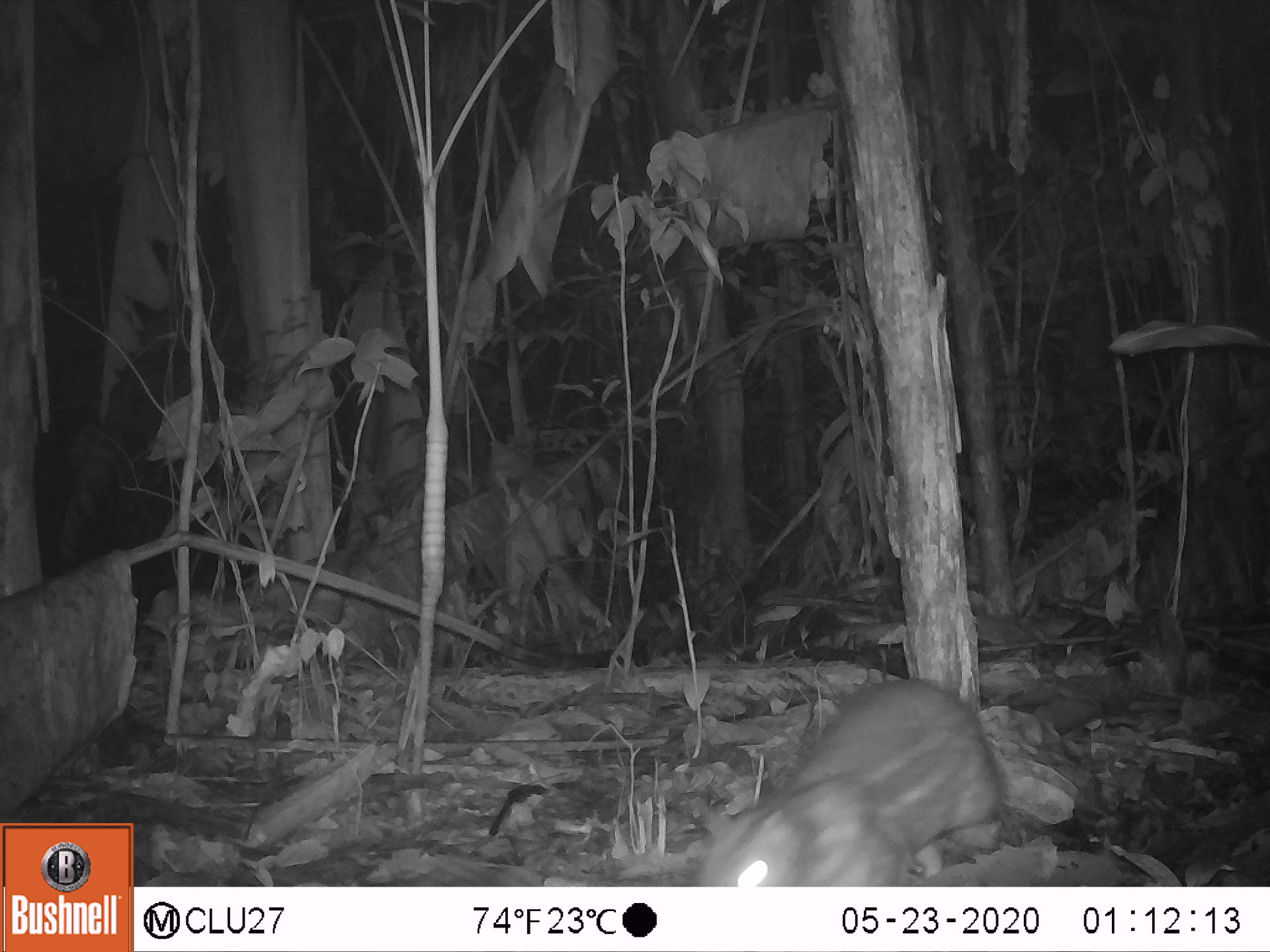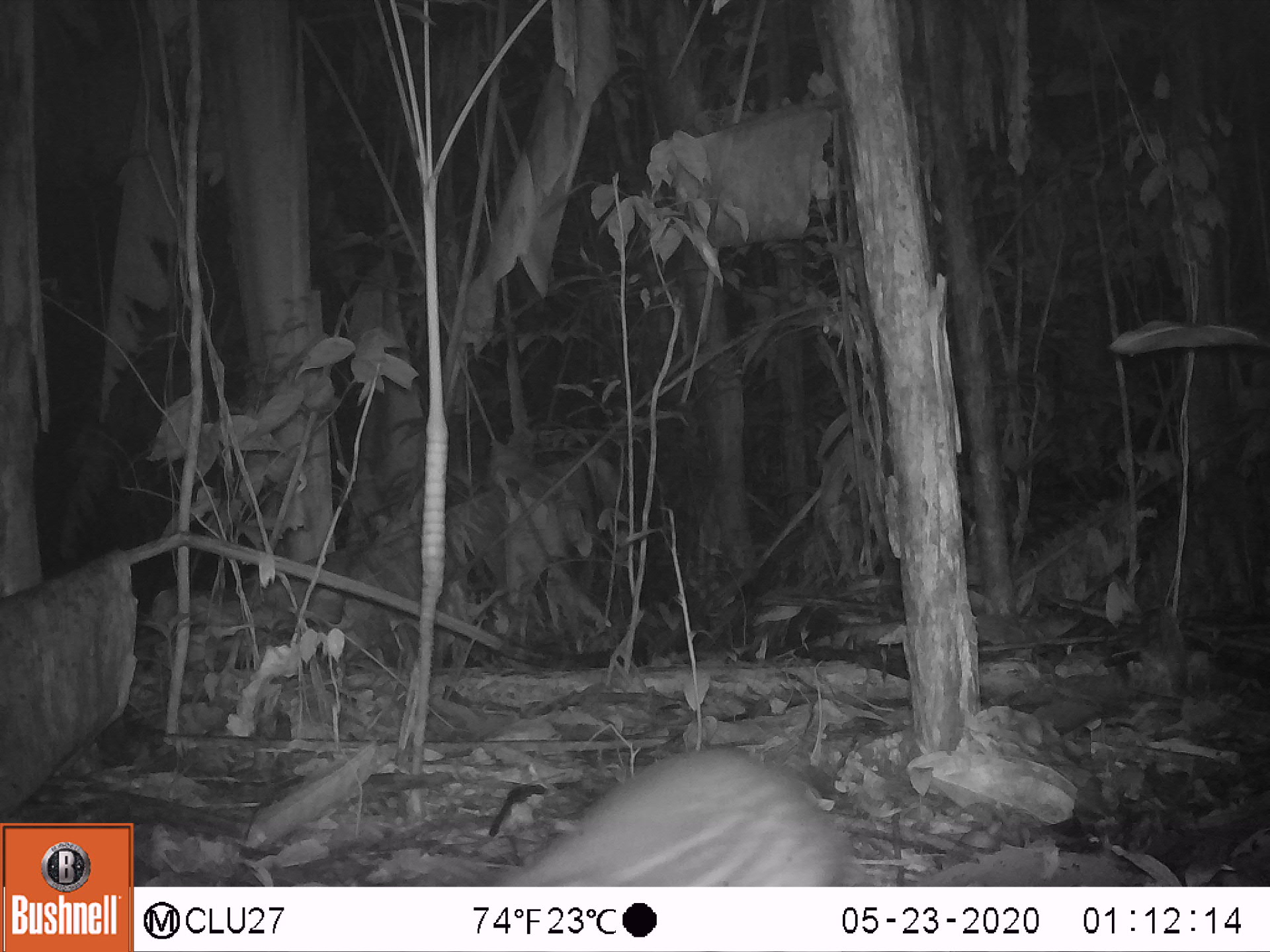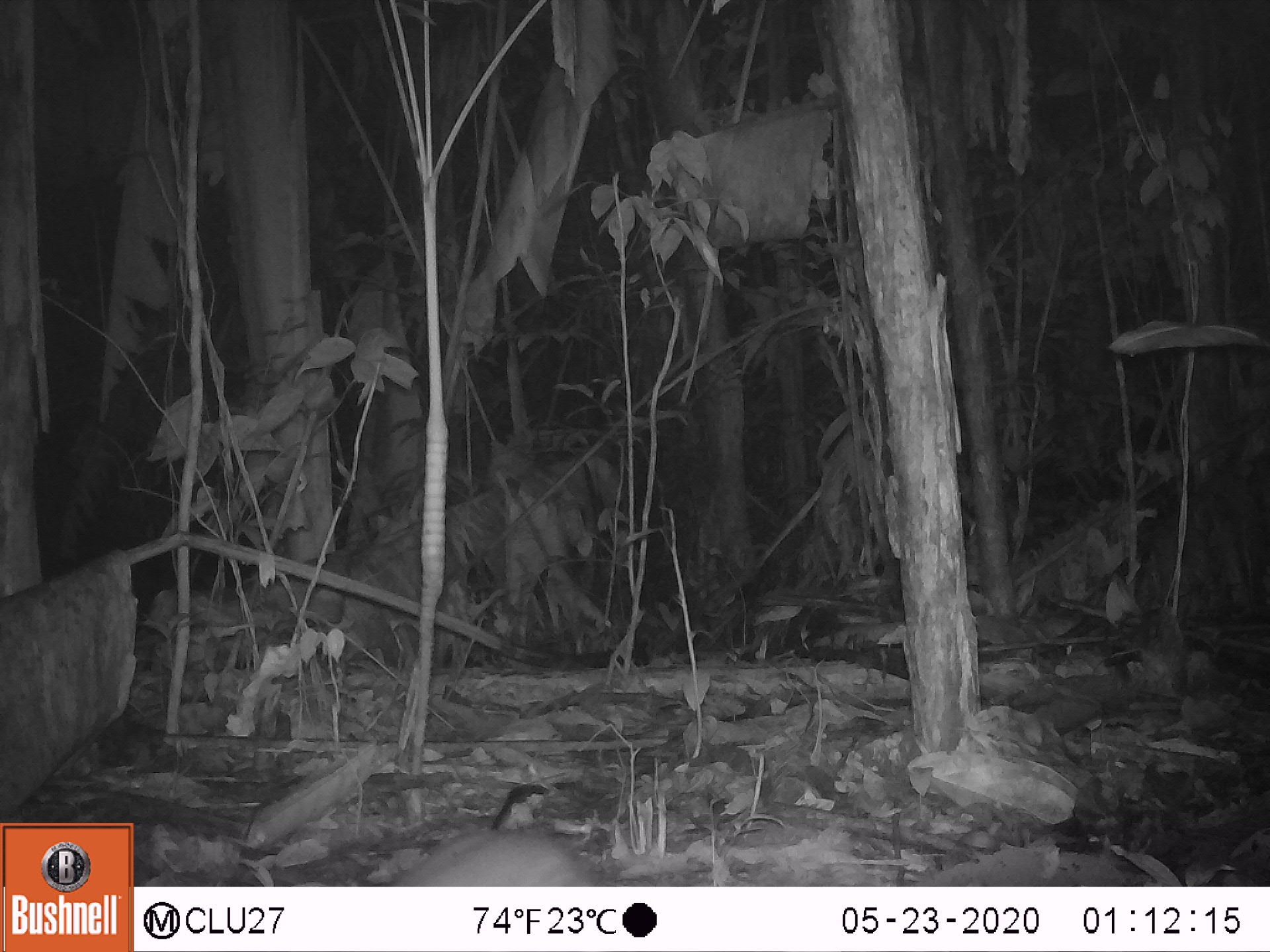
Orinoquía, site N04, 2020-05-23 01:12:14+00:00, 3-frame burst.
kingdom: Animalia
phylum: Chordata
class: Mammalia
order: Rodentia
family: Cuniculidae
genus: Cuniculus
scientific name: Cuniculus paca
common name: spotted paca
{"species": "spotted paca (Cuniculus paca)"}